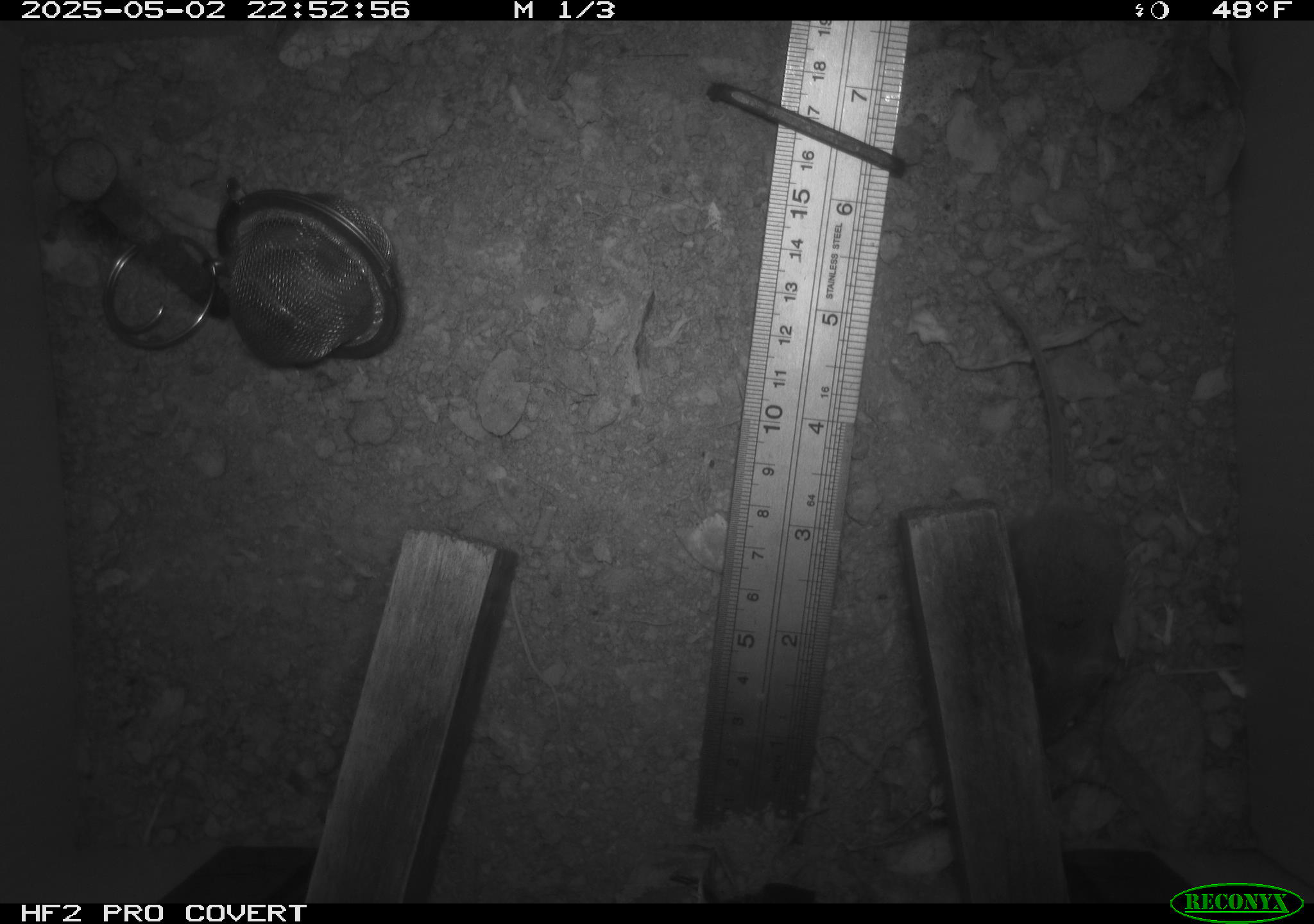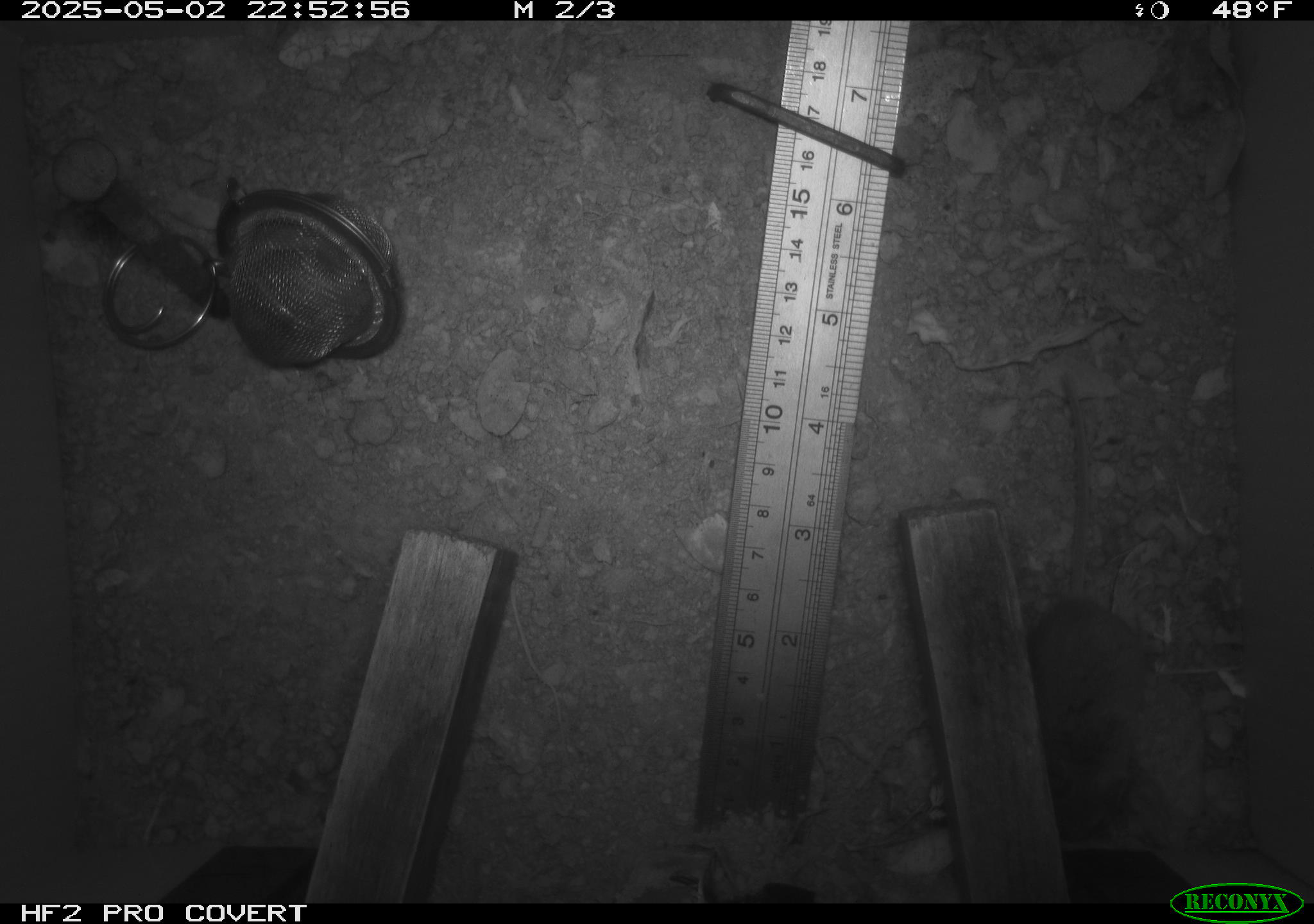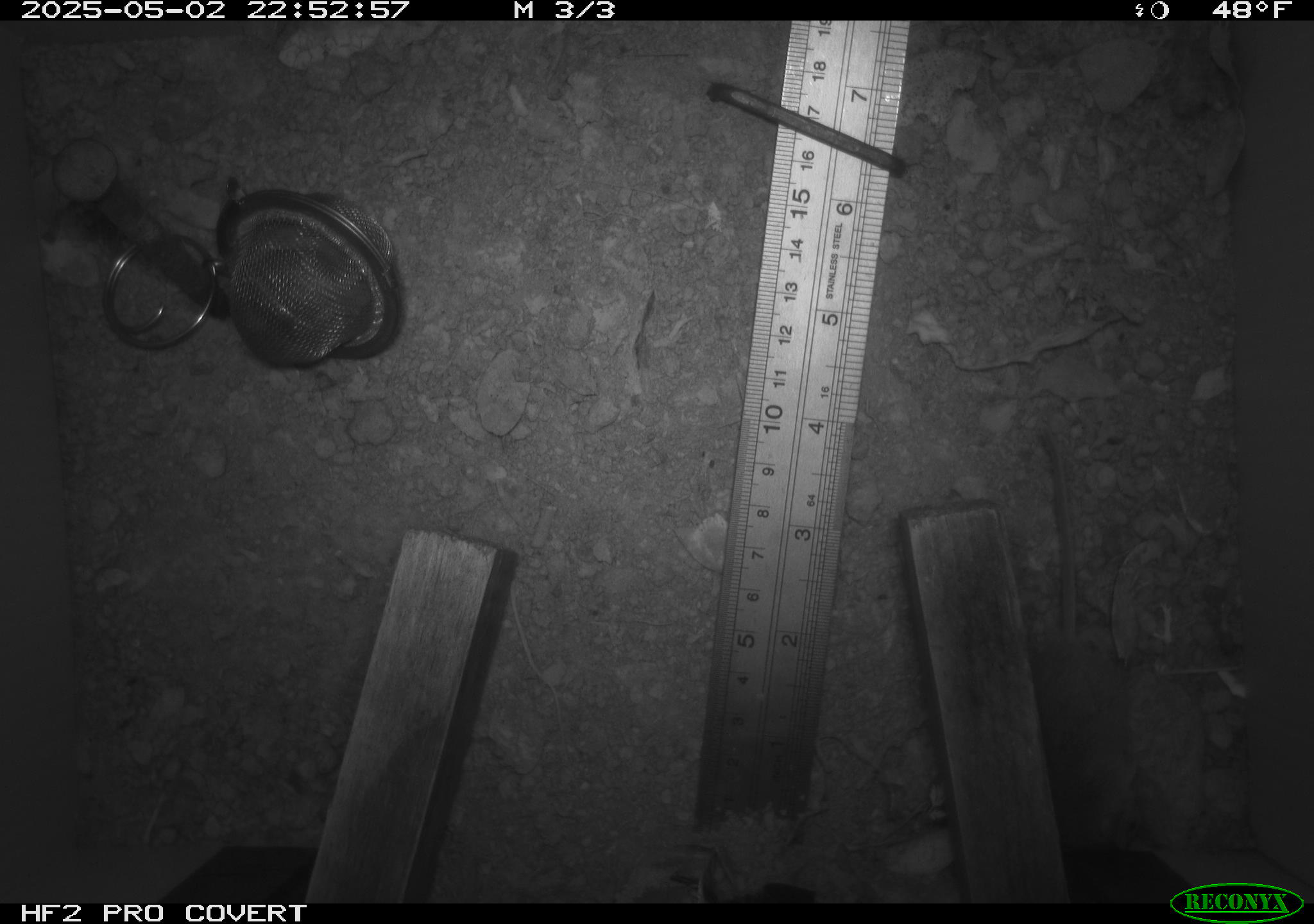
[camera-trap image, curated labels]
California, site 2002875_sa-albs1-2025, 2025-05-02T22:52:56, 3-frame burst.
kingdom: Animalia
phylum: Chordata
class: Mammalia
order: Rodentia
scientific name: Rodentia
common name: mouse species